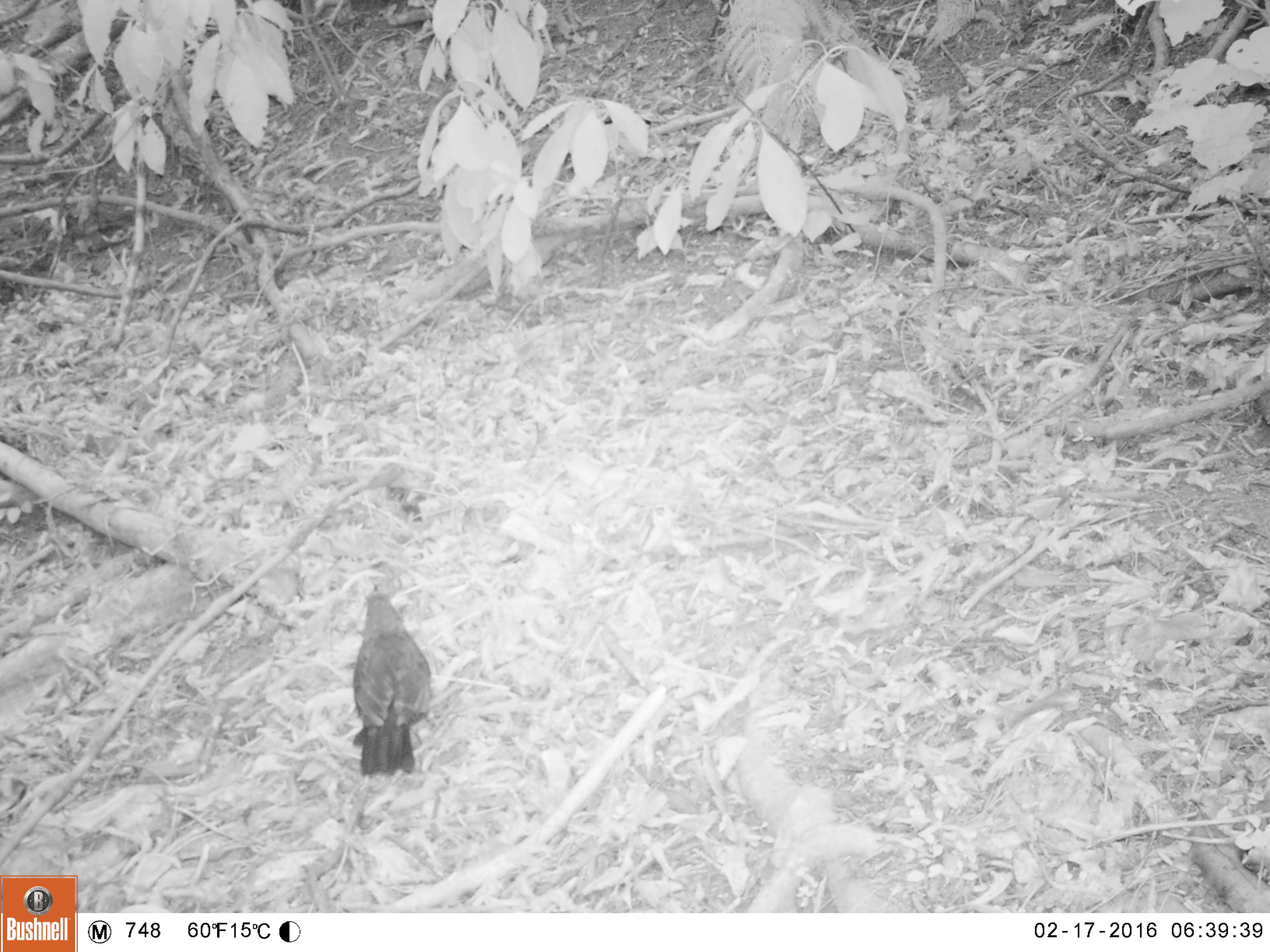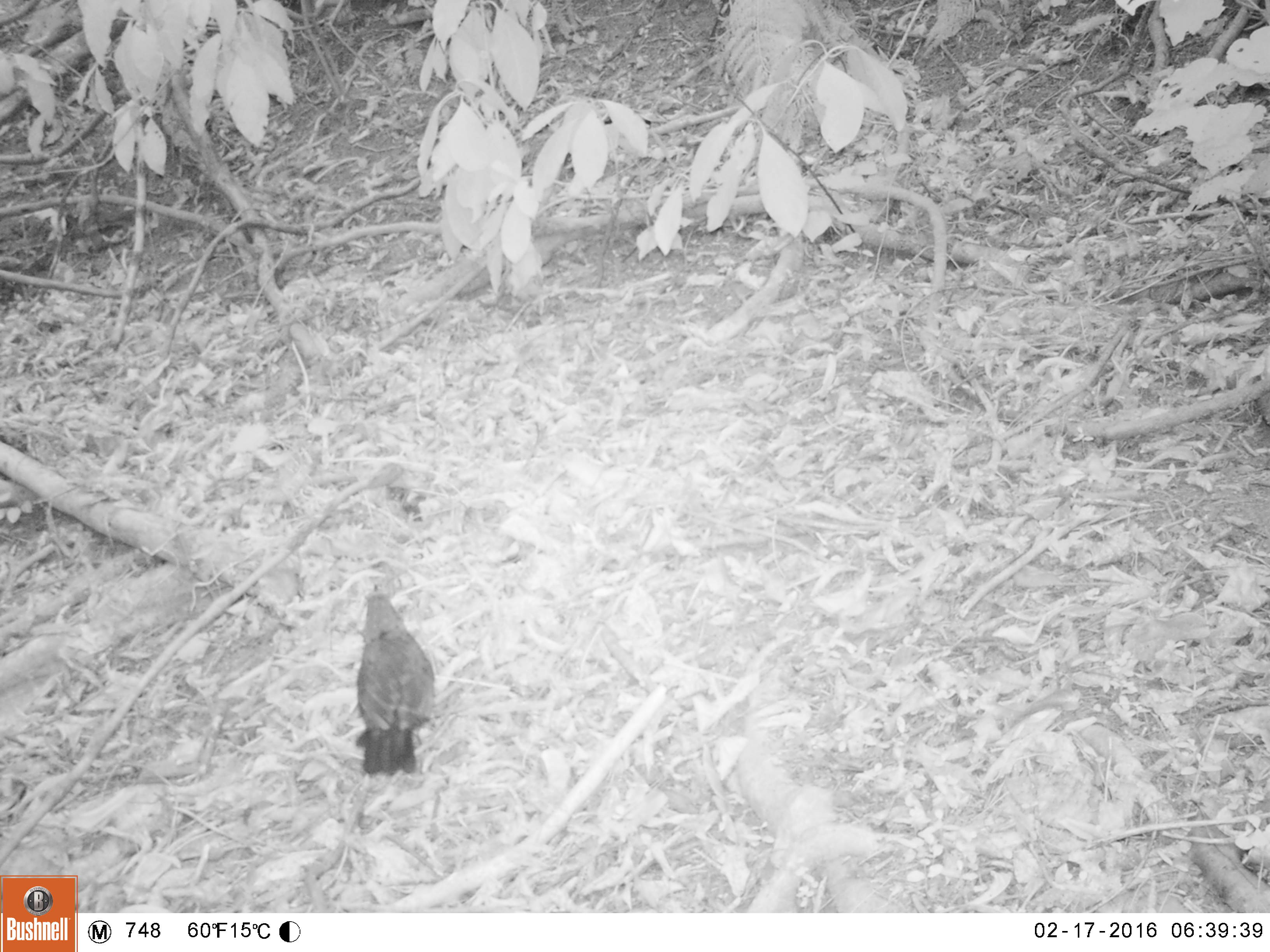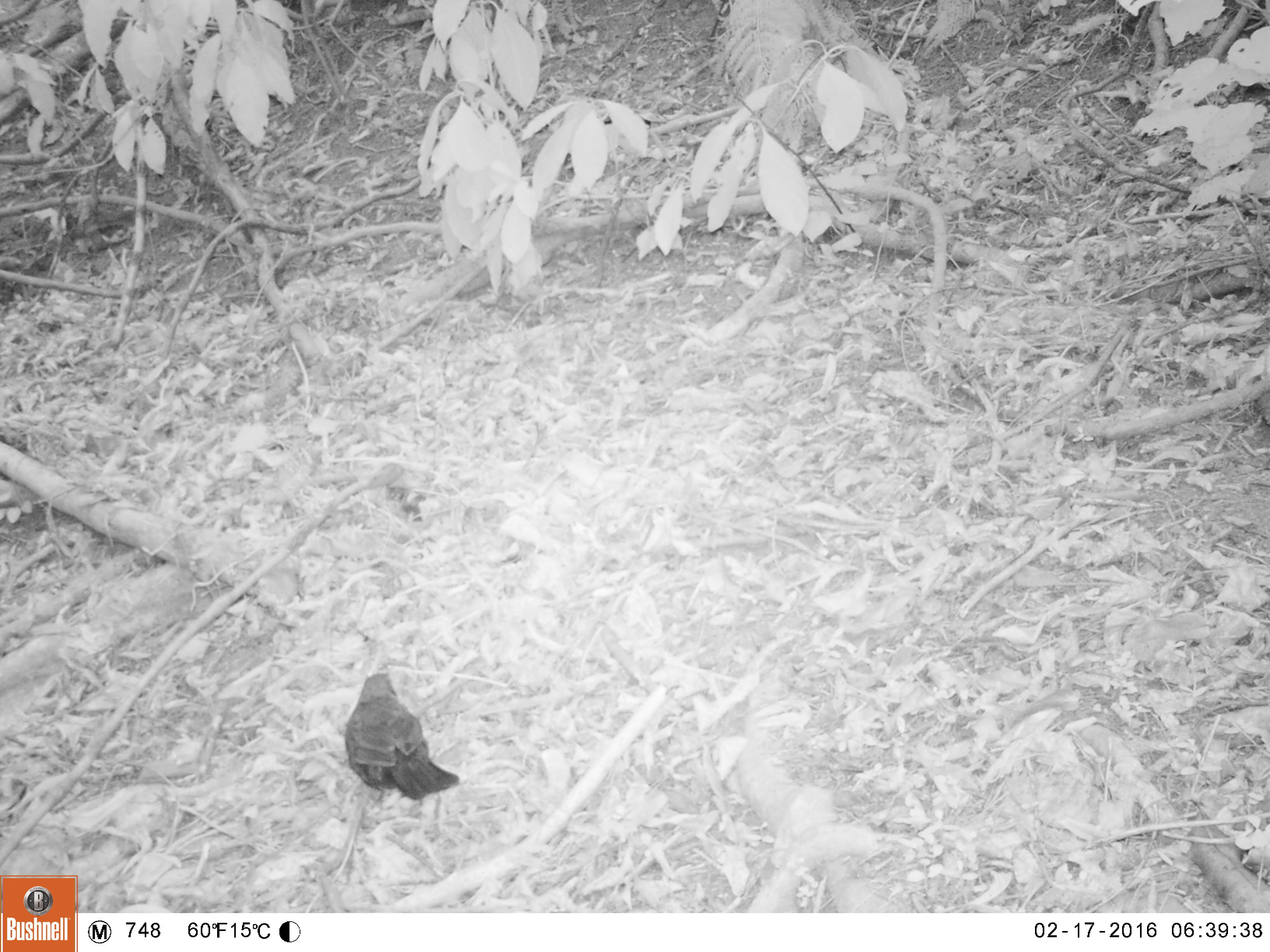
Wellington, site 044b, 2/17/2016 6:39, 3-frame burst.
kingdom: Animalia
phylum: Chordata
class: Aves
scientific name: Aves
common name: bird